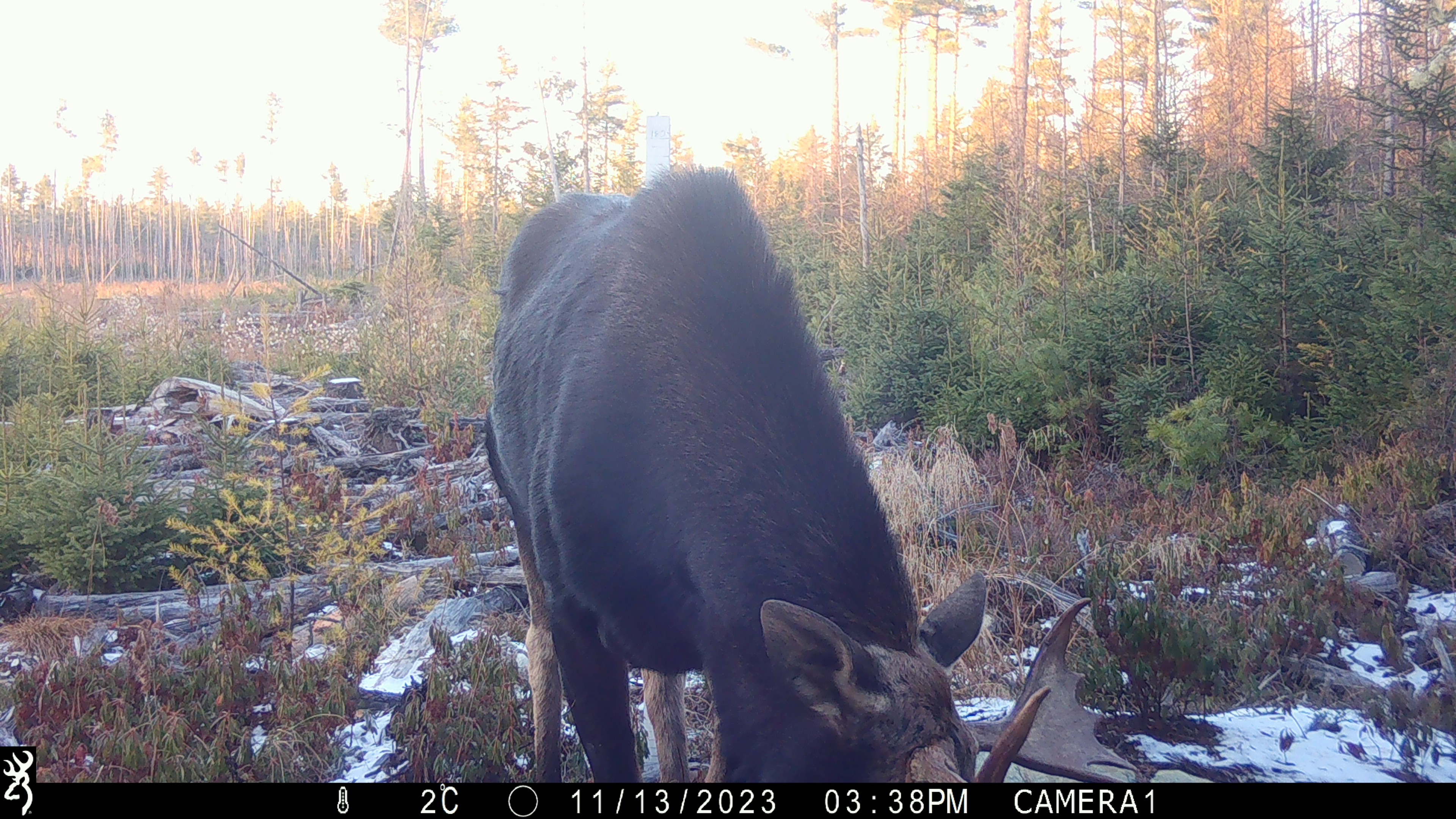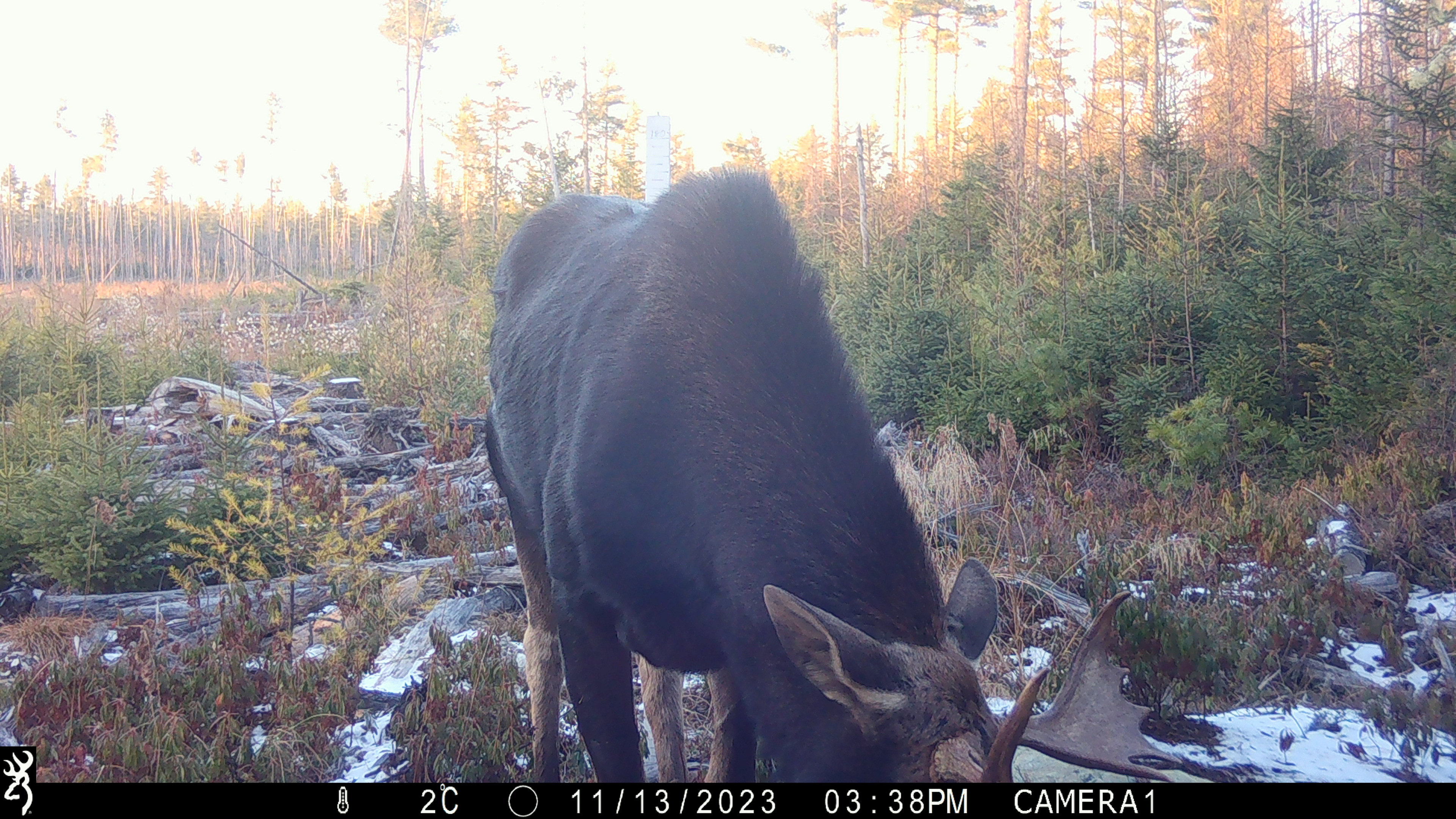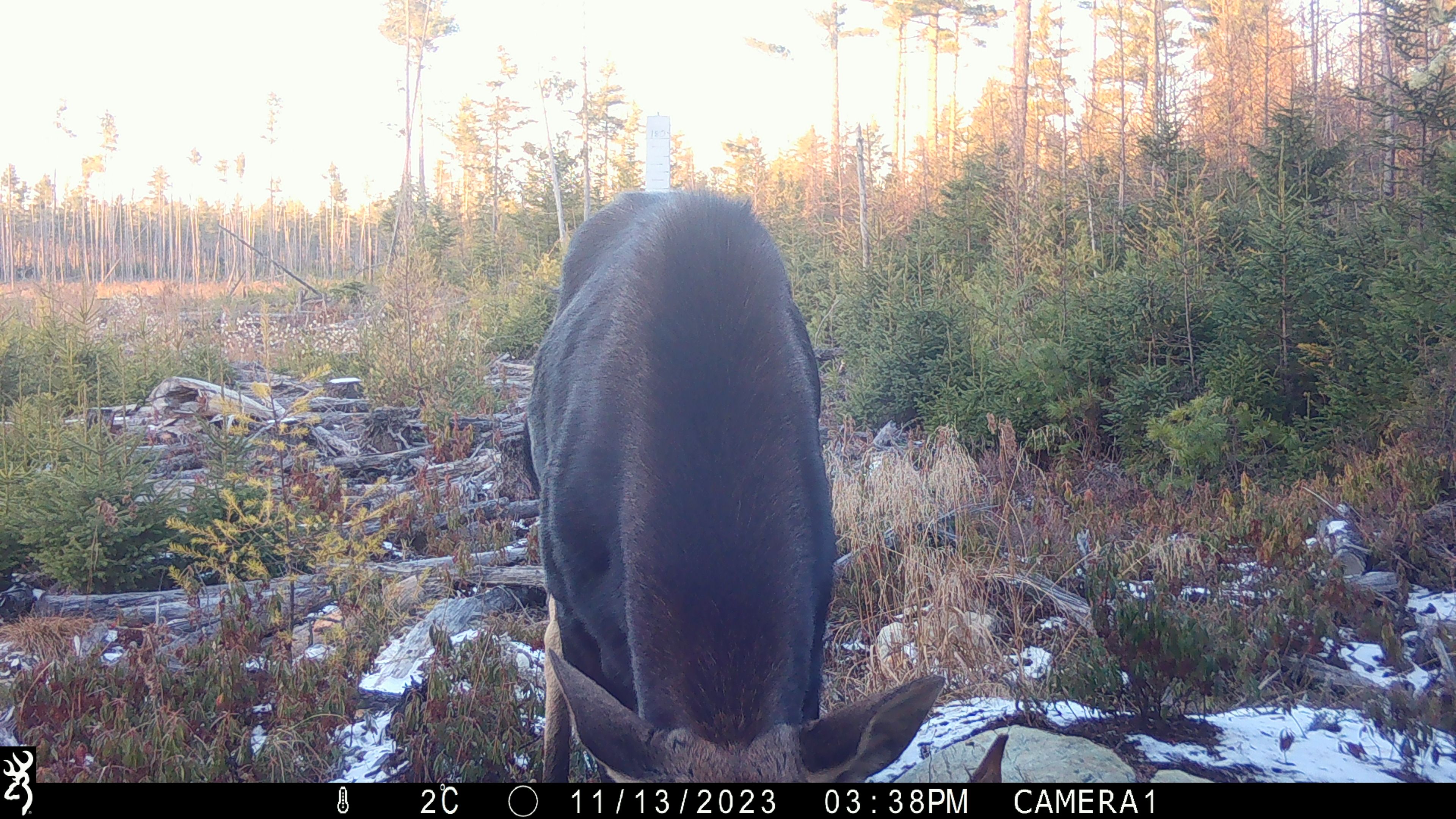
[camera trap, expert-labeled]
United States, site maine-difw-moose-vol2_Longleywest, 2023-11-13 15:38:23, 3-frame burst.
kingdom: Animalia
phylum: Chordata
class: Mammalia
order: Artiodactyla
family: Cervidae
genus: Alces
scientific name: Alces alces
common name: moose